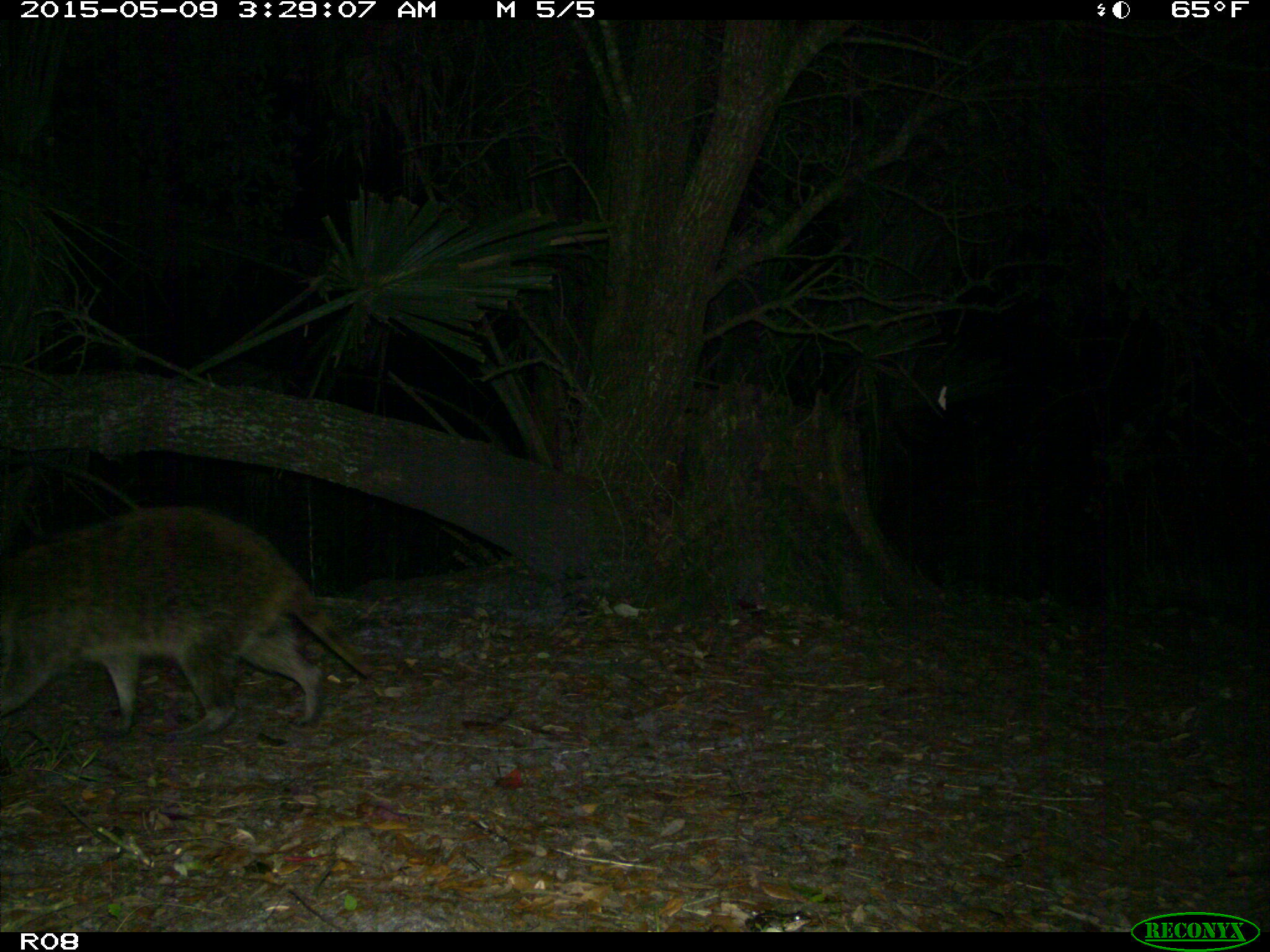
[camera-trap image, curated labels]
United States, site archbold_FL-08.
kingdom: Animalia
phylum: Chordata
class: Mammalia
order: Carnivora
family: Procyonidae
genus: Procyon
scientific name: Procyon lotor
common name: common raccoon